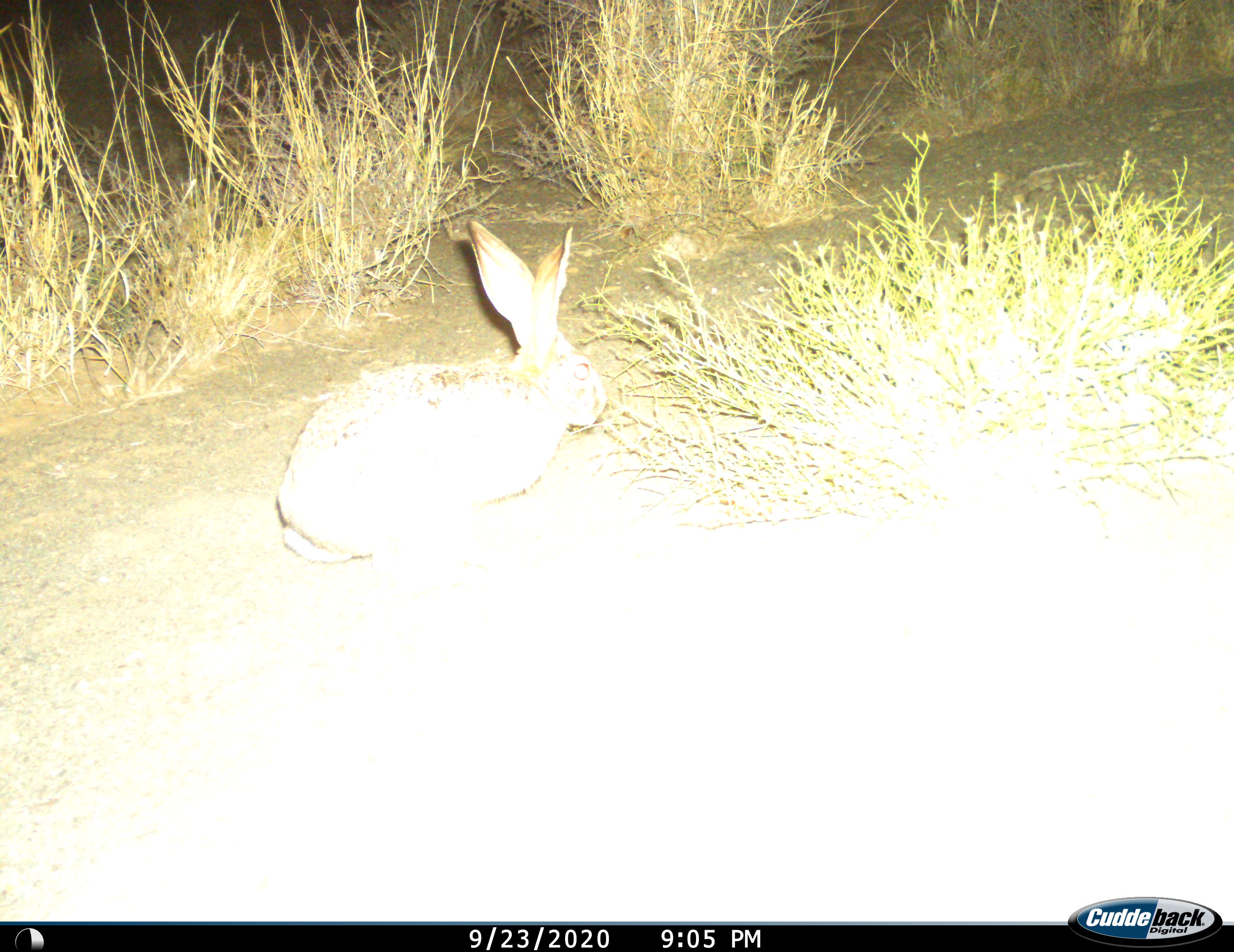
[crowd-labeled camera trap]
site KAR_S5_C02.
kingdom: Animalia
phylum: Chordata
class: Mammalia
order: Lagomorpha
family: Leporidae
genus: Lepus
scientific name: Lepus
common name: hare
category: hareunknown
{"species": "hareunknown (hare) (Lepus)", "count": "1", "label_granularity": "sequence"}